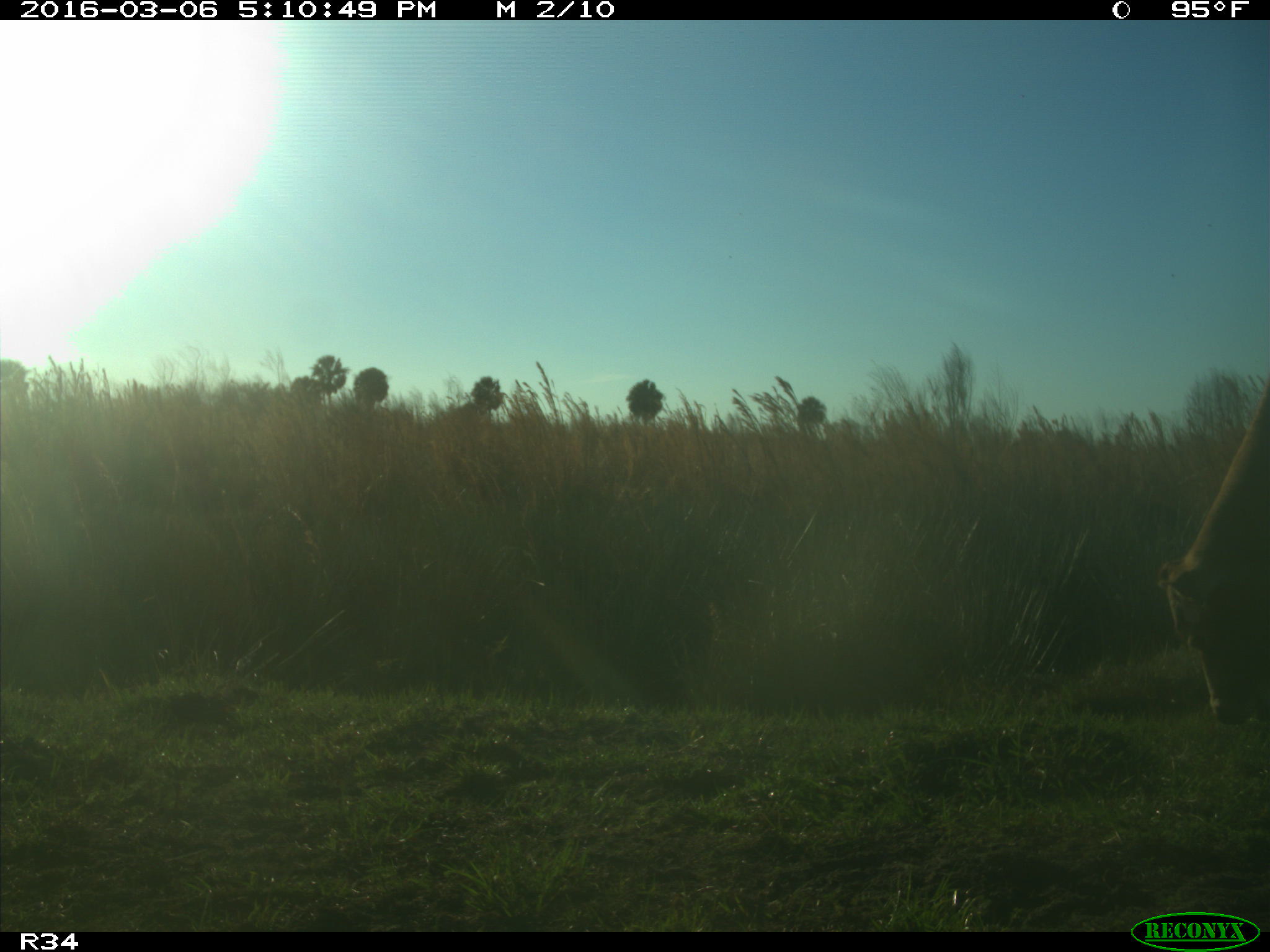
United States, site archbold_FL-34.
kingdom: Animalia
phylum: Chordata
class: Mammalia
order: Artiodactyla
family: Bovidae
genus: Bos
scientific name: Bos taurus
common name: domestic cow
Bos taurus (domestic cow).